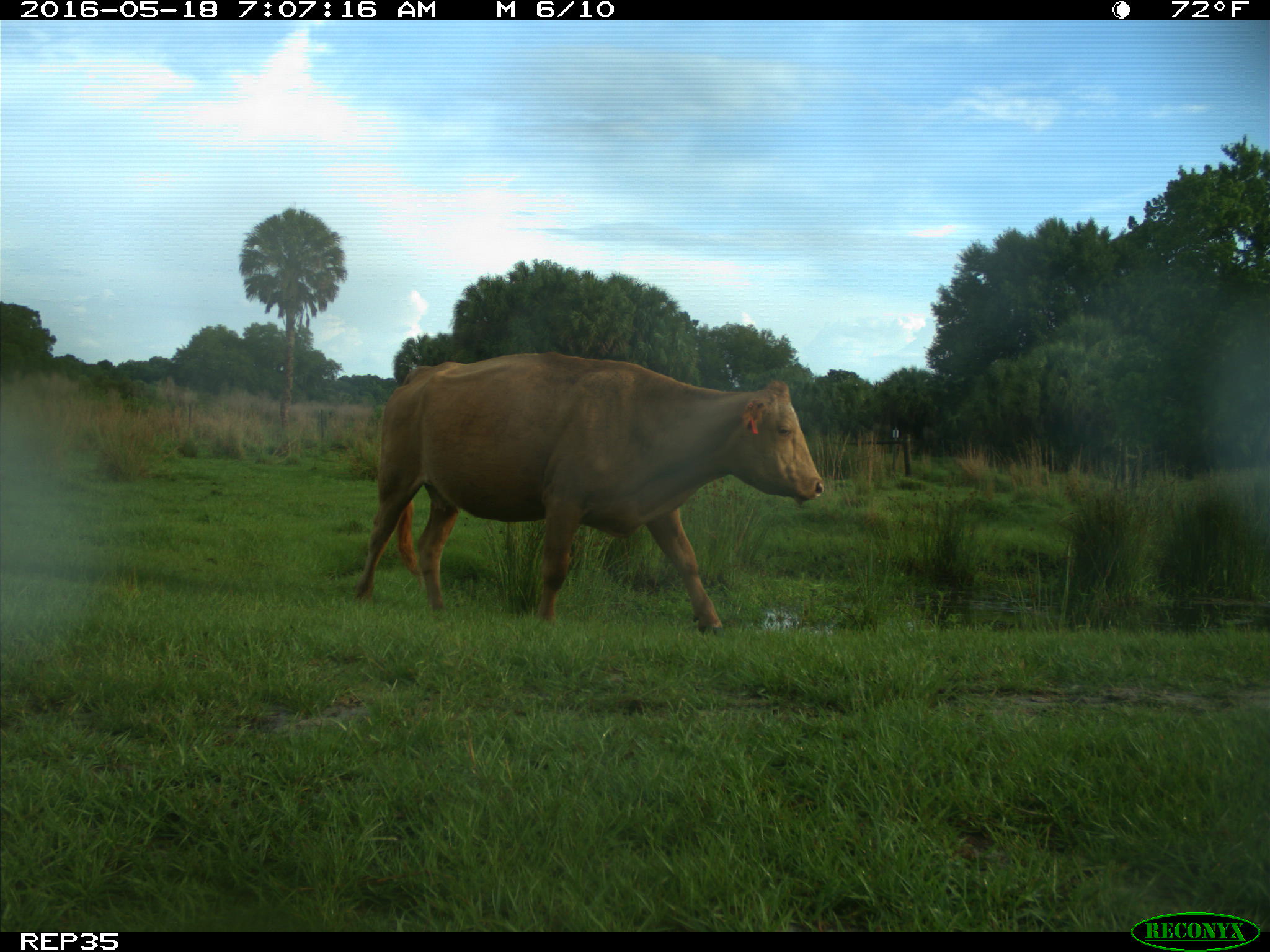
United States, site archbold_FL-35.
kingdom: Animalia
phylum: Chordata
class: Mammalia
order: Artiodactyla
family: Bovidae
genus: Bos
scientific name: Bos taurus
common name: domestic cow